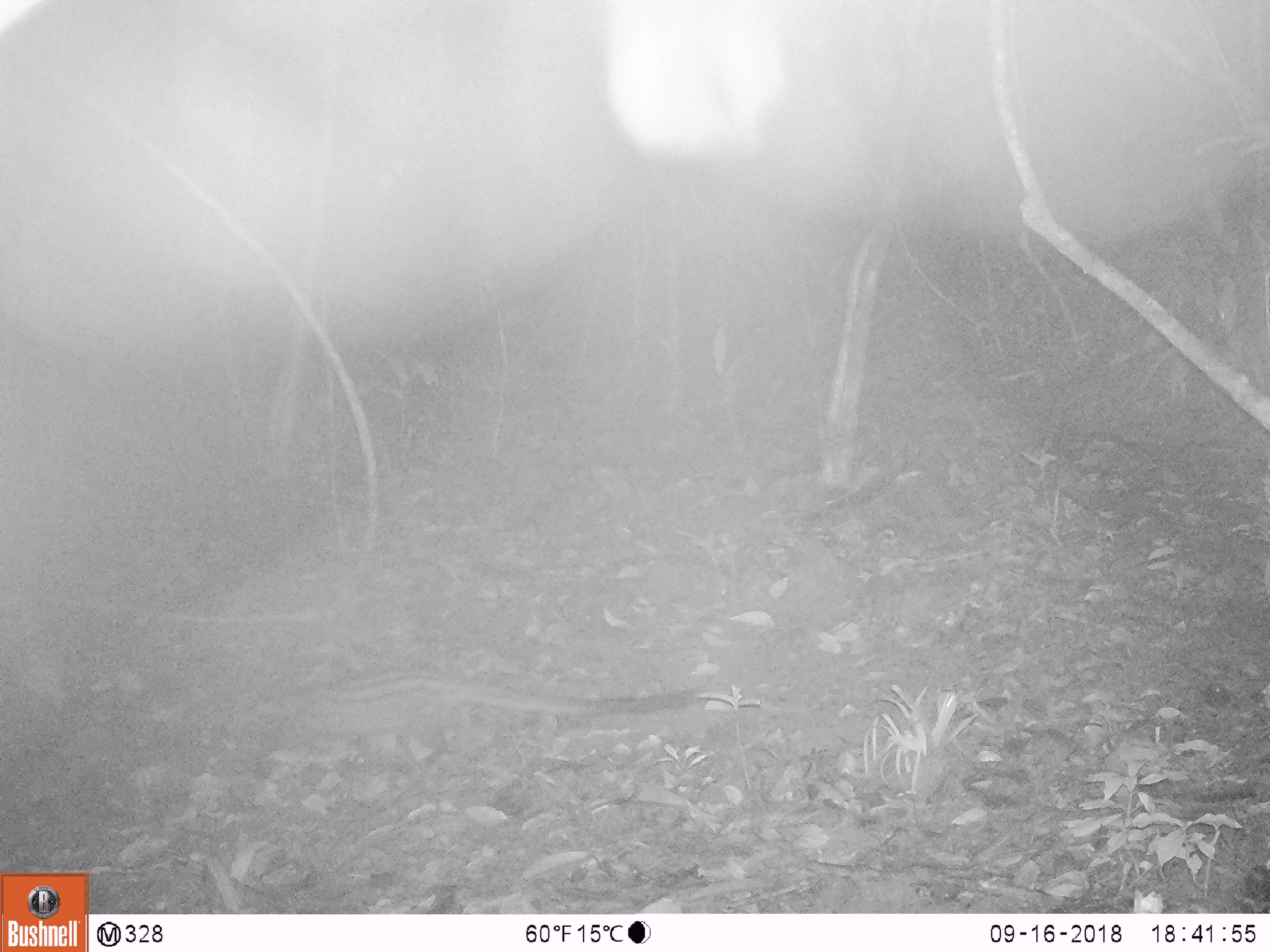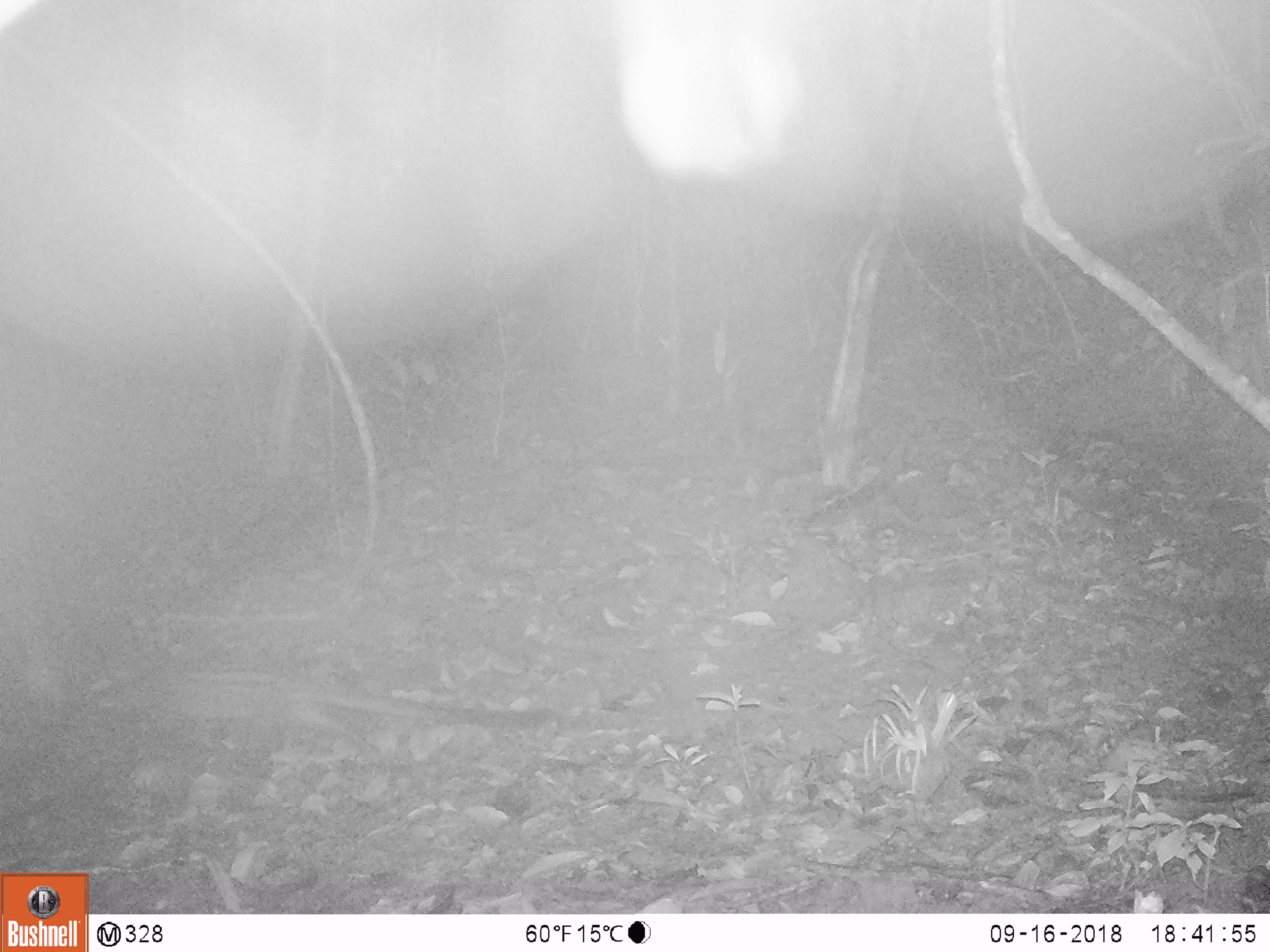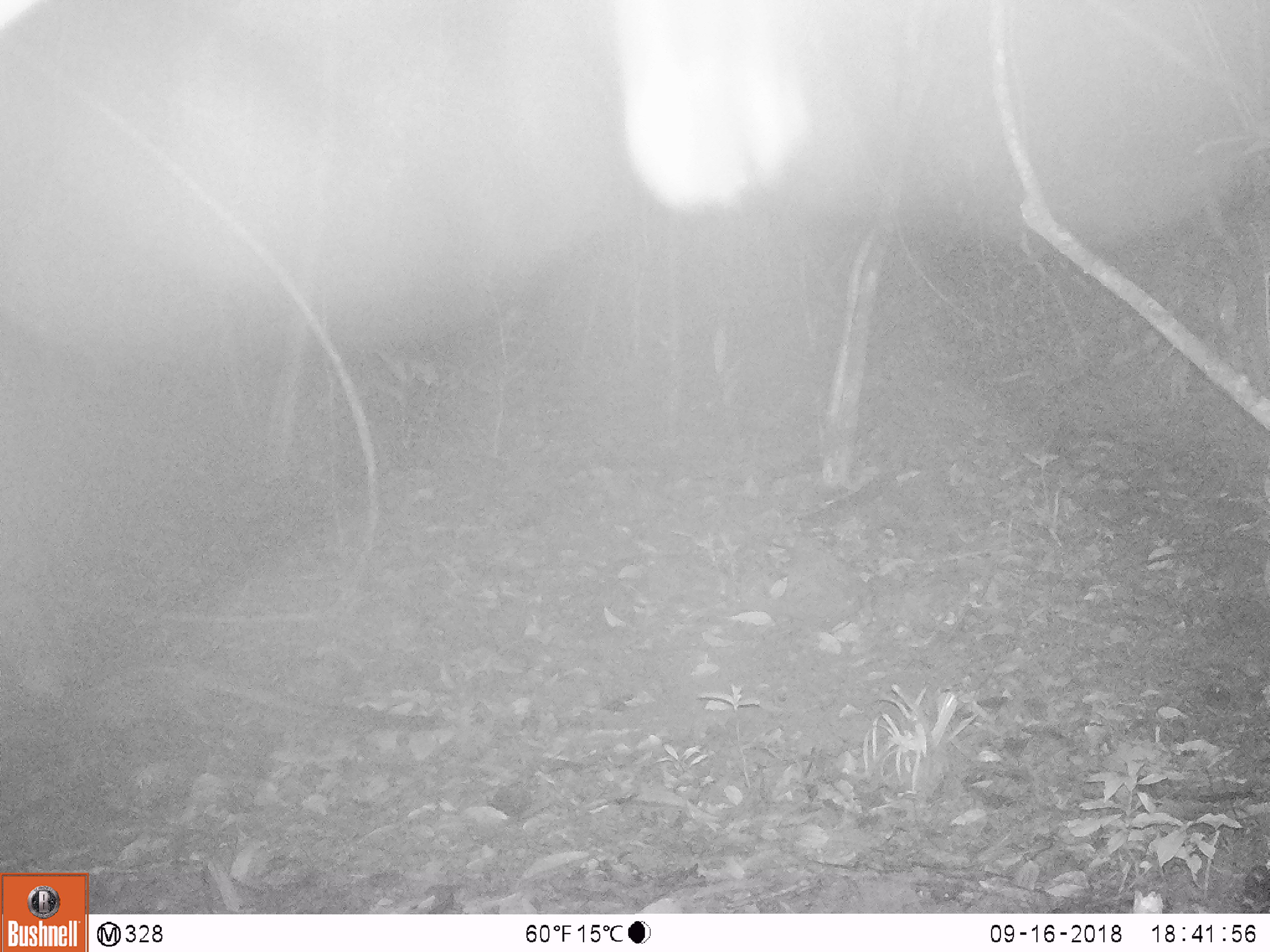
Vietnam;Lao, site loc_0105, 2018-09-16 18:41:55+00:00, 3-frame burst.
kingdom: Animalia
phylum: Chordata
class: Mammalia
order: Carnivora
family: Viverridae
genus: Paradoxurus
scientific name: Paradoxurus hermaphroditus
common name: common palm civet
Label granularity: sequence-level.